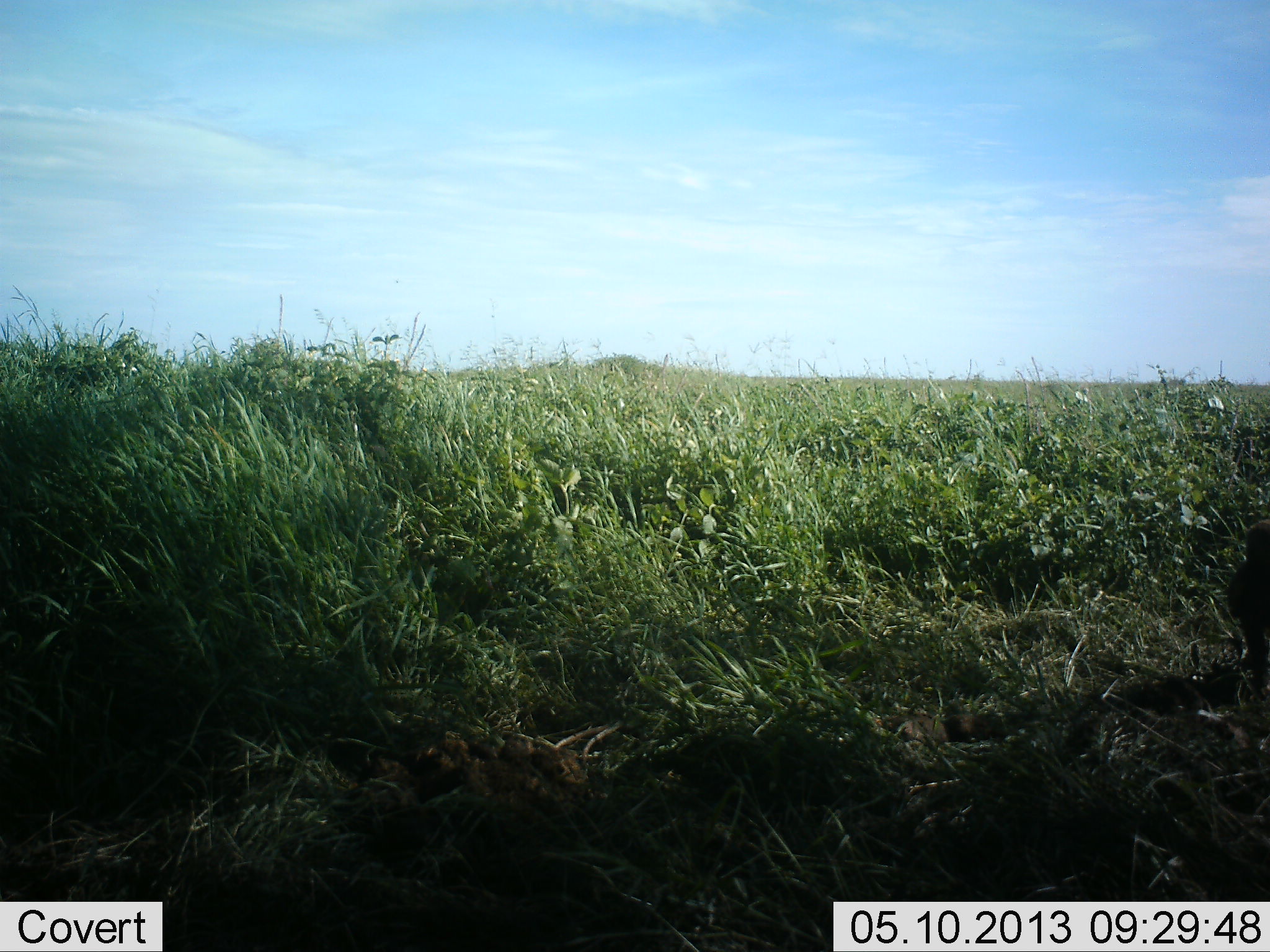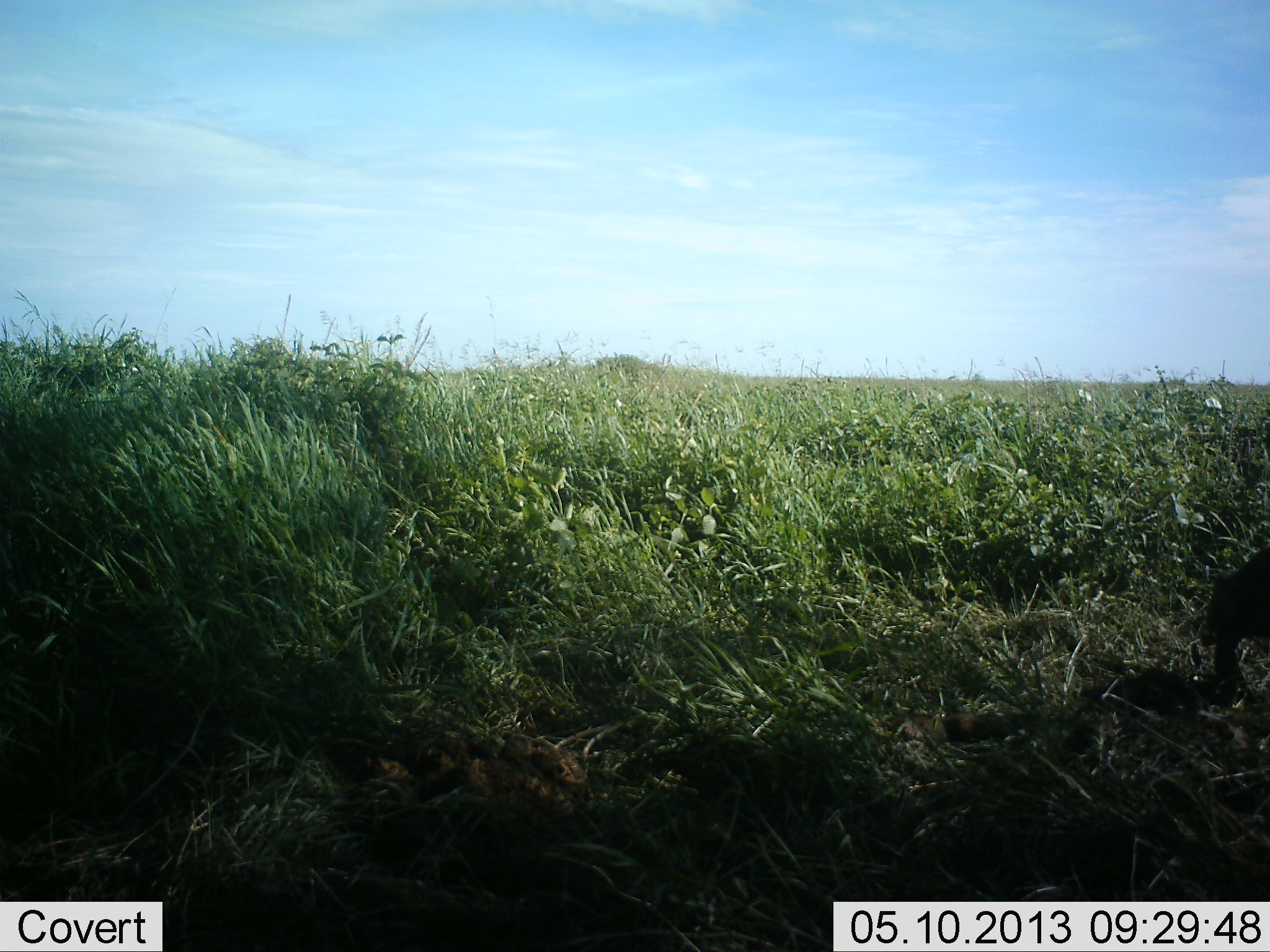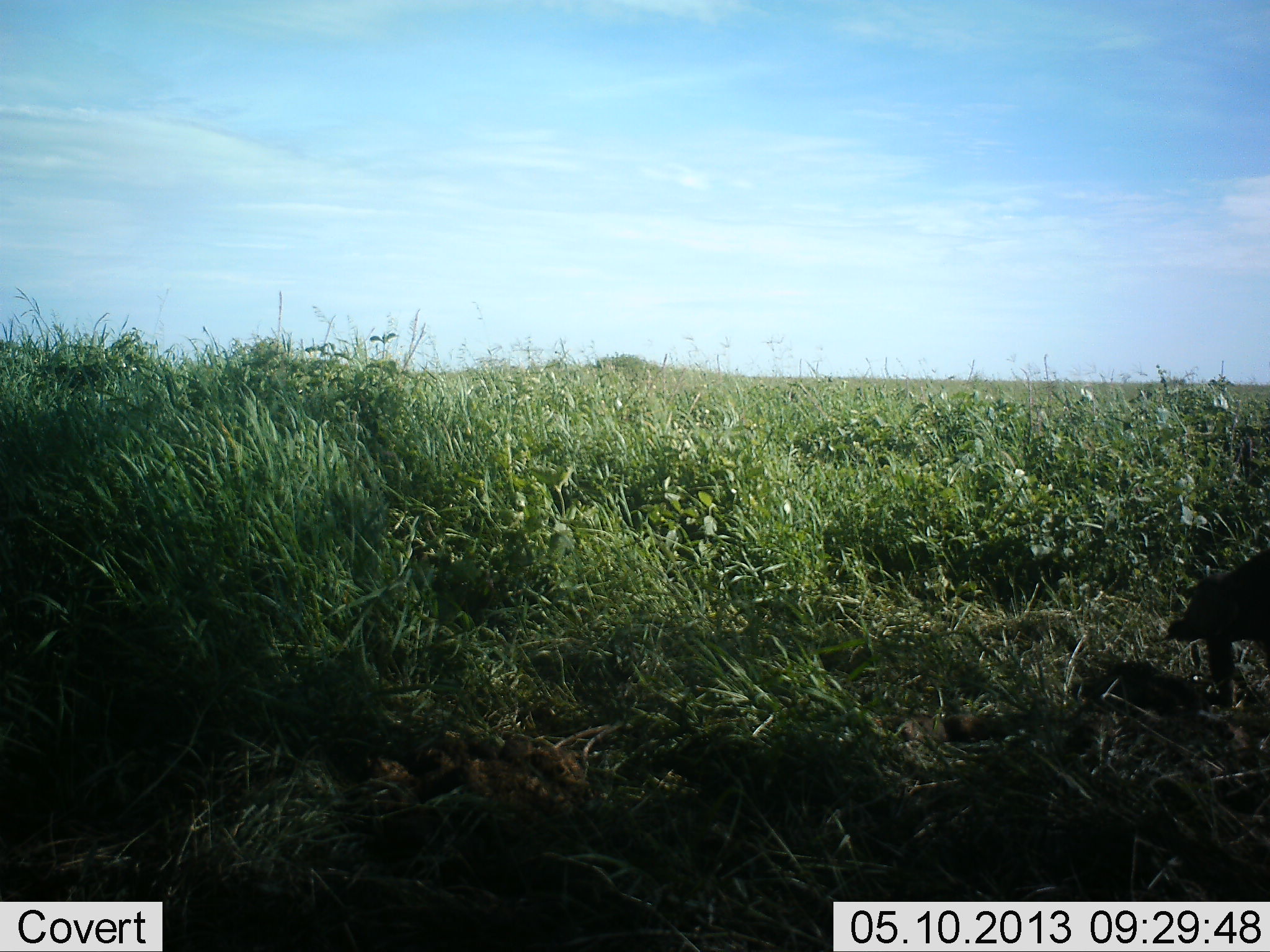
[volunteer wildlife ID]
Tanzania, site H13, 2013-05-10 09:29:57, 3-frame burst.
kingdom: Animalia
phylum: Chordata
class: Aves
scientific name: Aves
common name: bird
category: otherbird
Otherbird (bird) (Aves), count 1. Behavior (volunteer vote fractions): standing 100%, resting 0%, moving 0%, interacting 0%. Young present (vote fraction): 0%. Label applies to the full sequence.